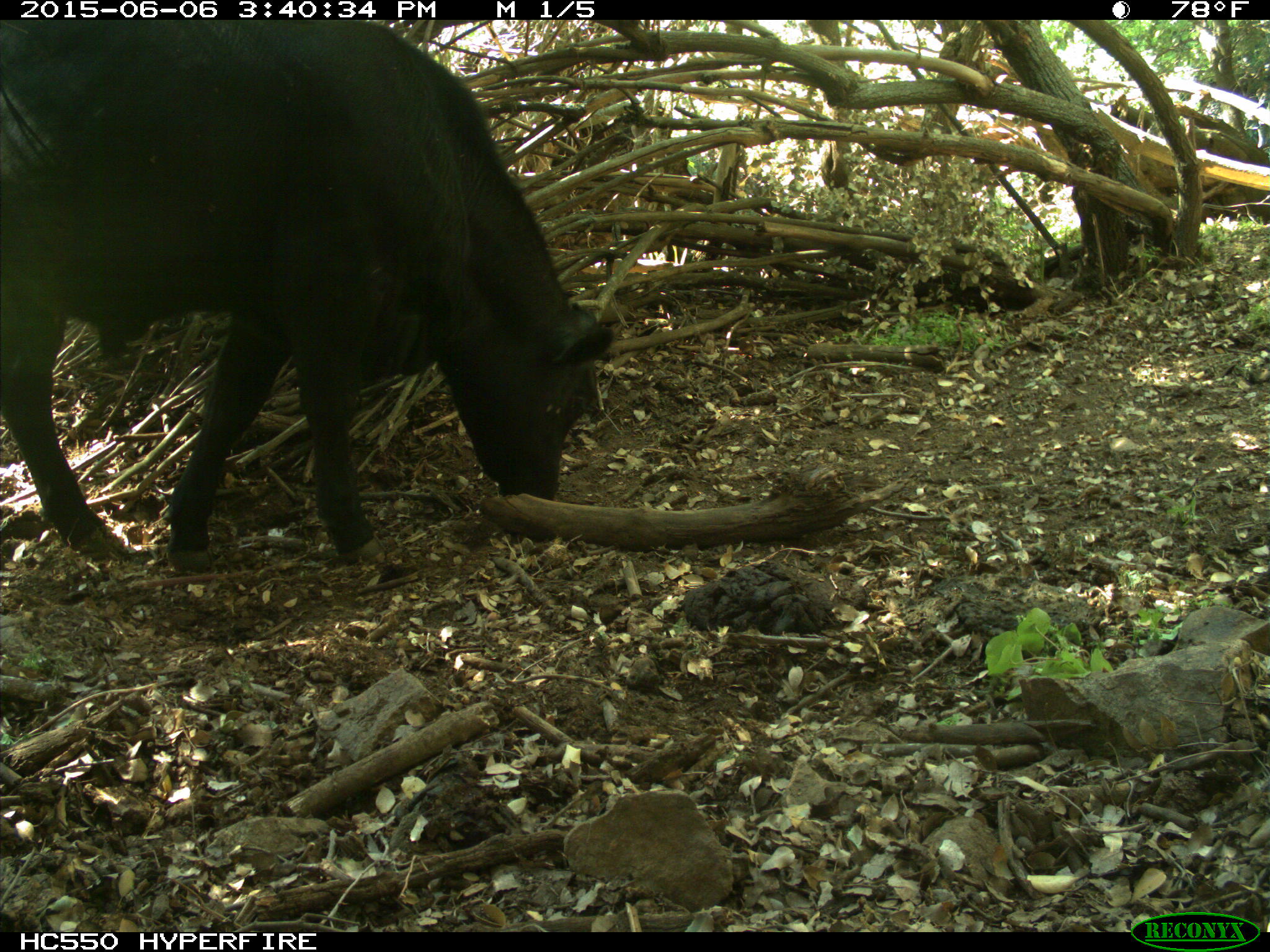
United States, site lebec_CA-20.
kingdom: Animalia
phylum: Chordata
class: Mammalia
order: Artiodactyla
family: Bovidae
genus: Bos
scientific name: Bos taurus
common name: domestic cow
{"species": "Bos taurus (domestic cow)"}